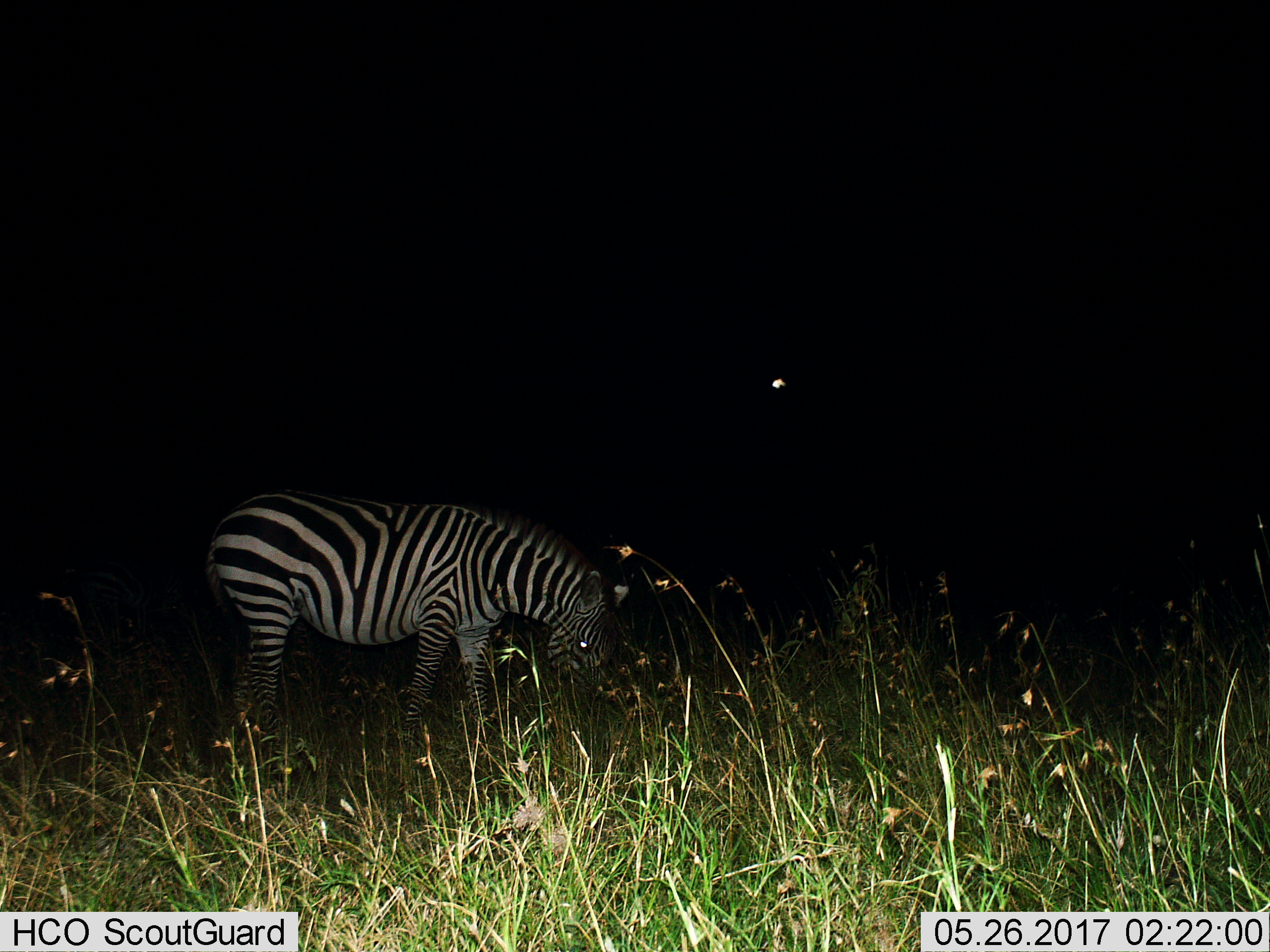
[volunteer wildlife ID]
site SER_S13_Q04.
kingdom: Animalia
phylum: Chordata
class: Mammalia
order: Perissodactyla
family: Equidae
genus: Equus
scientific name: Equus quagga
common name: plains zebra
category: zebraplains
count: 1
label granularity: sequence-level